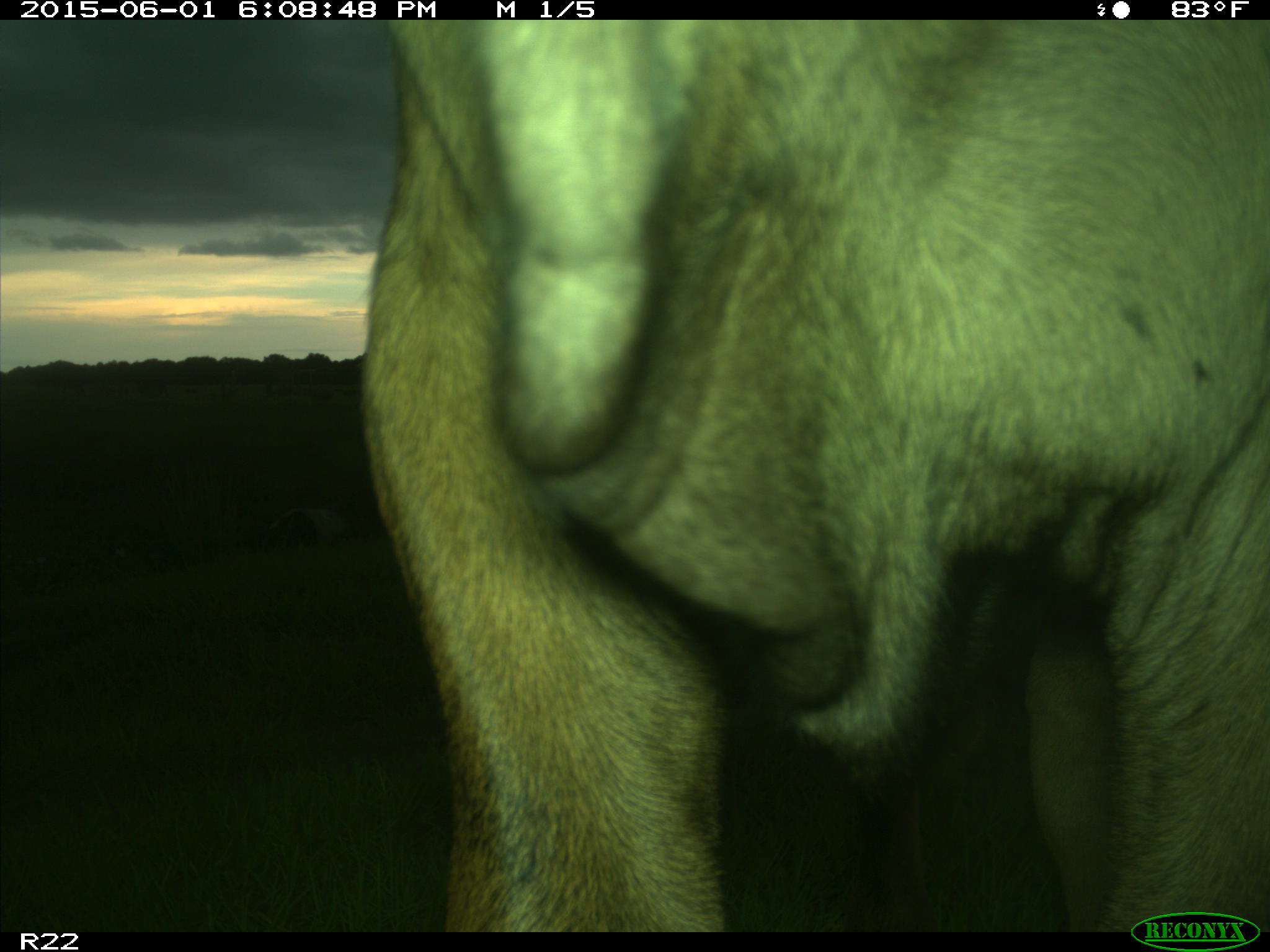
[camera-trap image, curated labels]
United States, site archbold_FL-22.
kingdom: Animalia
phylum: Chordata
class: Mammalia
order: Artiodactyla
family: Bovidae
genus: Bos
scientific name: Bos taurus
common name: domestic cow